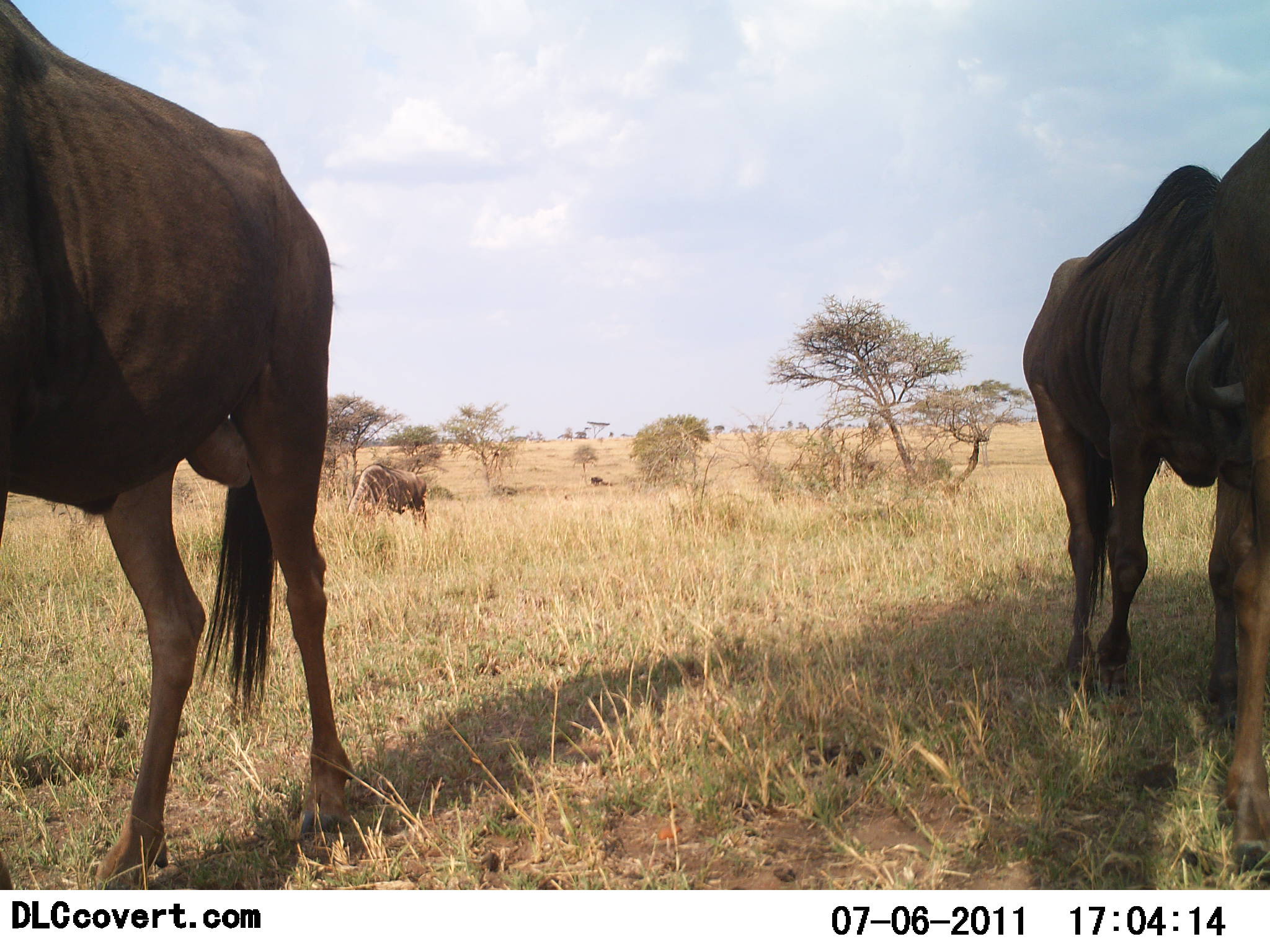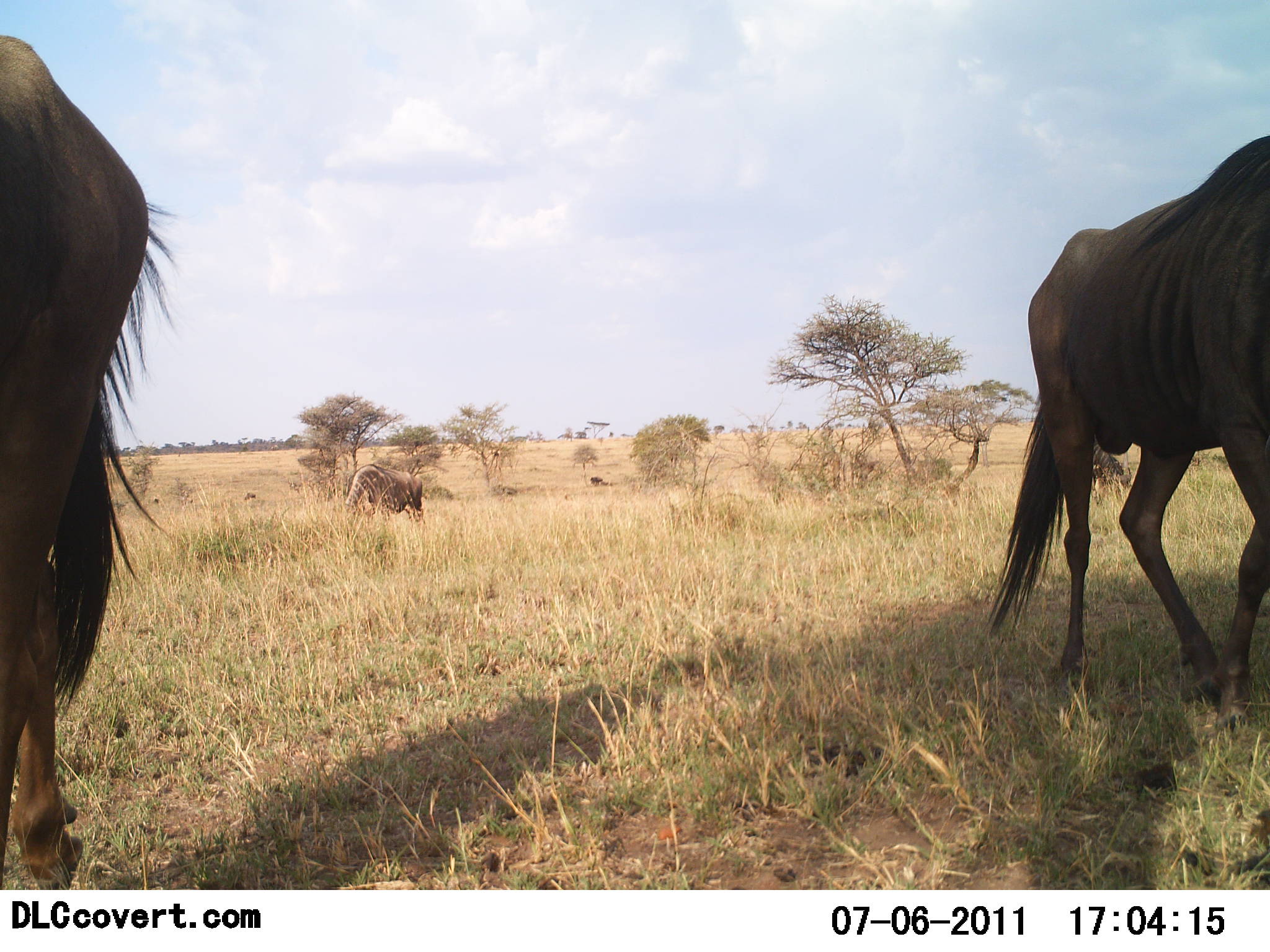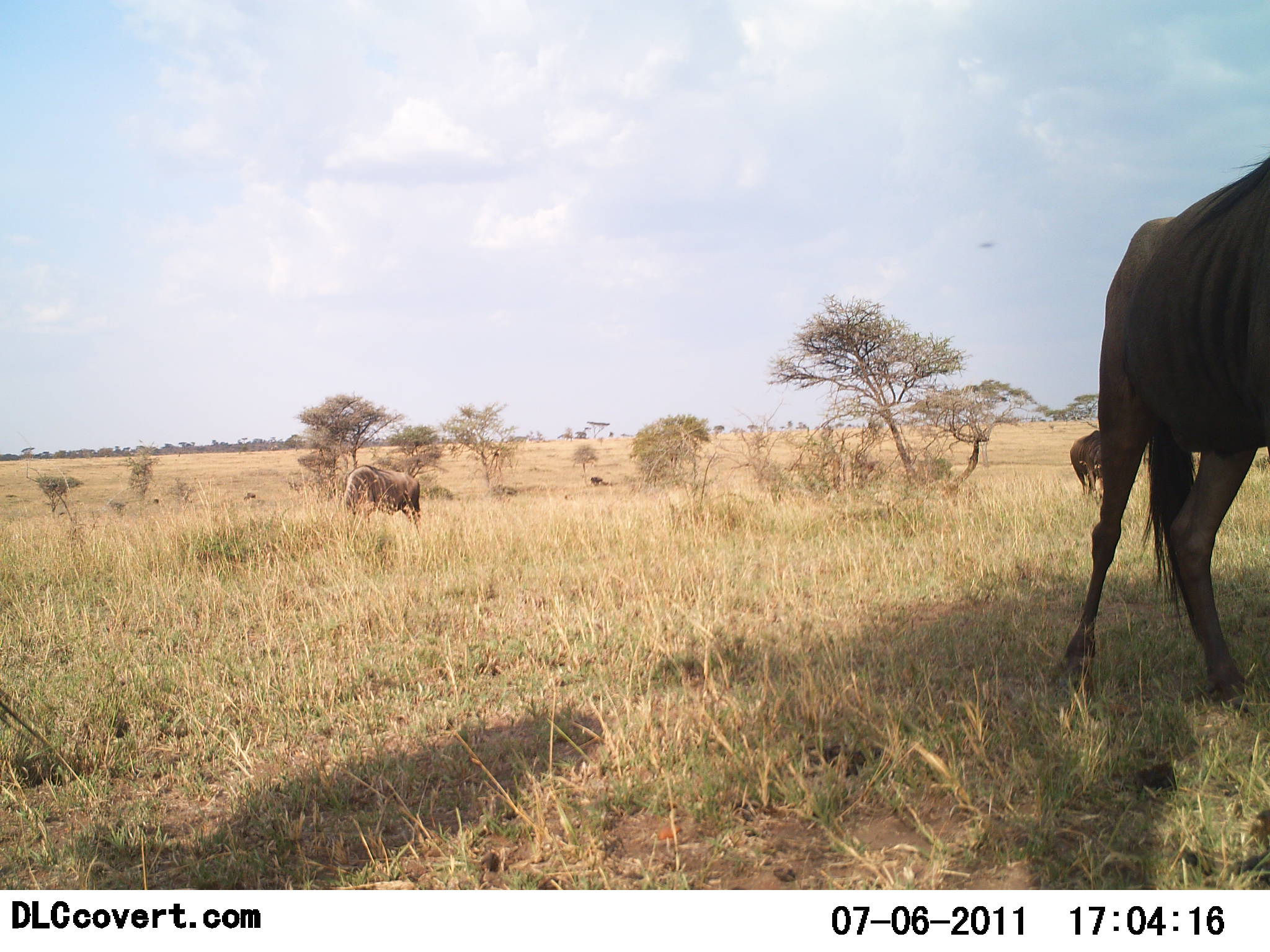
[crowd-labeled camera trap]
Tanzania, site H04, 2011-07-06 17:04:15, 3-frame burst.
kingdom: Animalia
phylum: Chordata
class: Mammalia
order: Artiodactyla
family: Bovidae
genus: Connochaetes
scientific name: Connochaetes taurinus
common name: blue wildebeest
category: wildebeest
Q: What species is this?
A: Wildebeest (blue wildebeest) (Connochaetes taurinus).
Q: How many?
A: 4.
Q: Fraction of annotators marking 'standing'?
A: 23%.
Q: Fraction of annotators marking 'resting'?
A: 0%.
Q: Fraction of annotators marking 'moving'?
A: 77%.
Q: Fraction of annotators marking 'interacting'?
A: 0%.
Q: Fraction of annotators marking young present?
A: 0%.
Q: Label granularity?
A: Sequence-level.